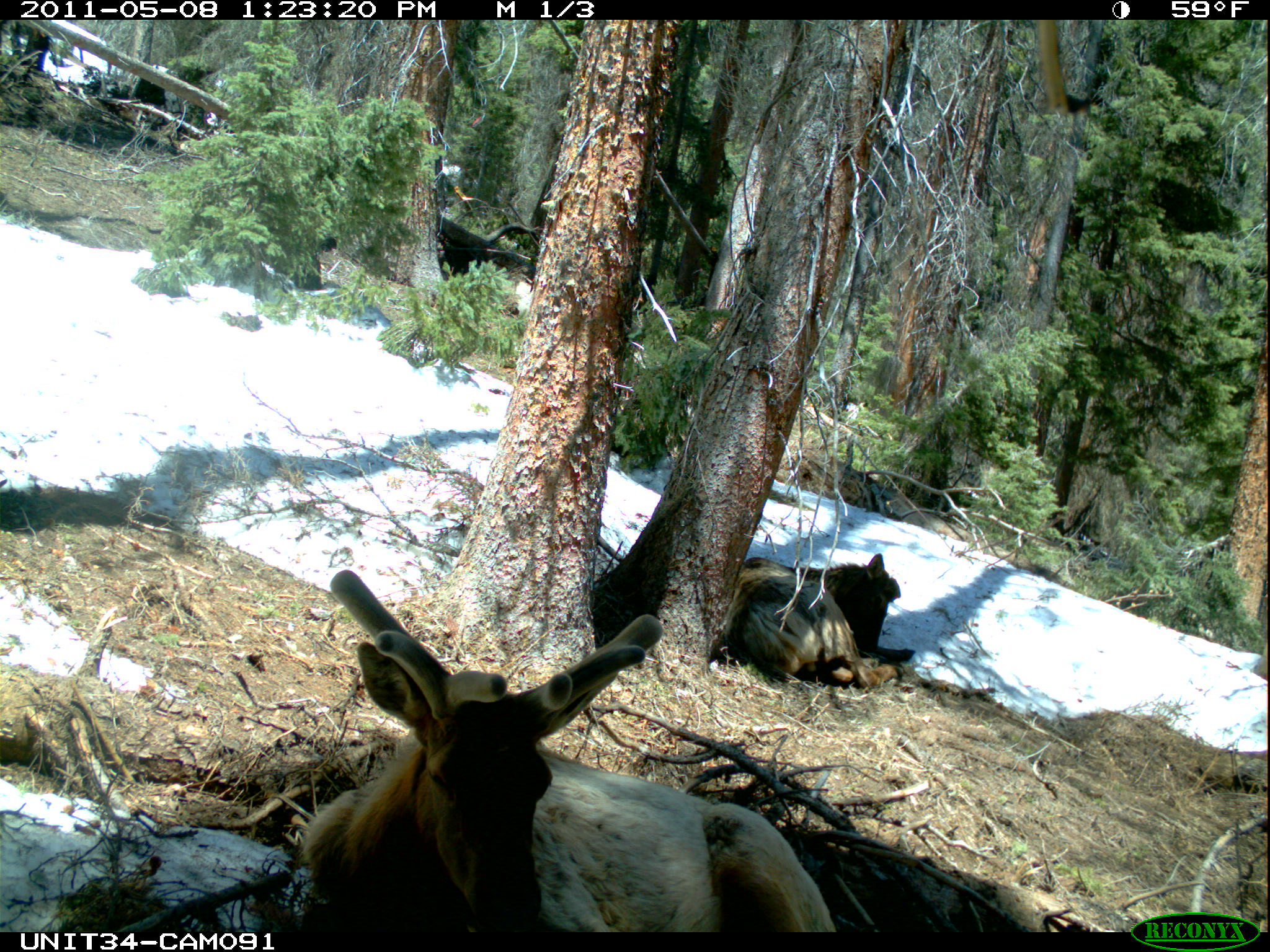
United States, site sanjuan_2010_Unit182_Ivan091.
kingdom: Animalia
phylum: Chordata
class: Mammalia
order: Artiodactyla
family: Cervidae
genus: Cervus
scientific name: Cervus elaphus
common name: red deer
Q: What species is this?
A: Cervus elaphus (red deer).